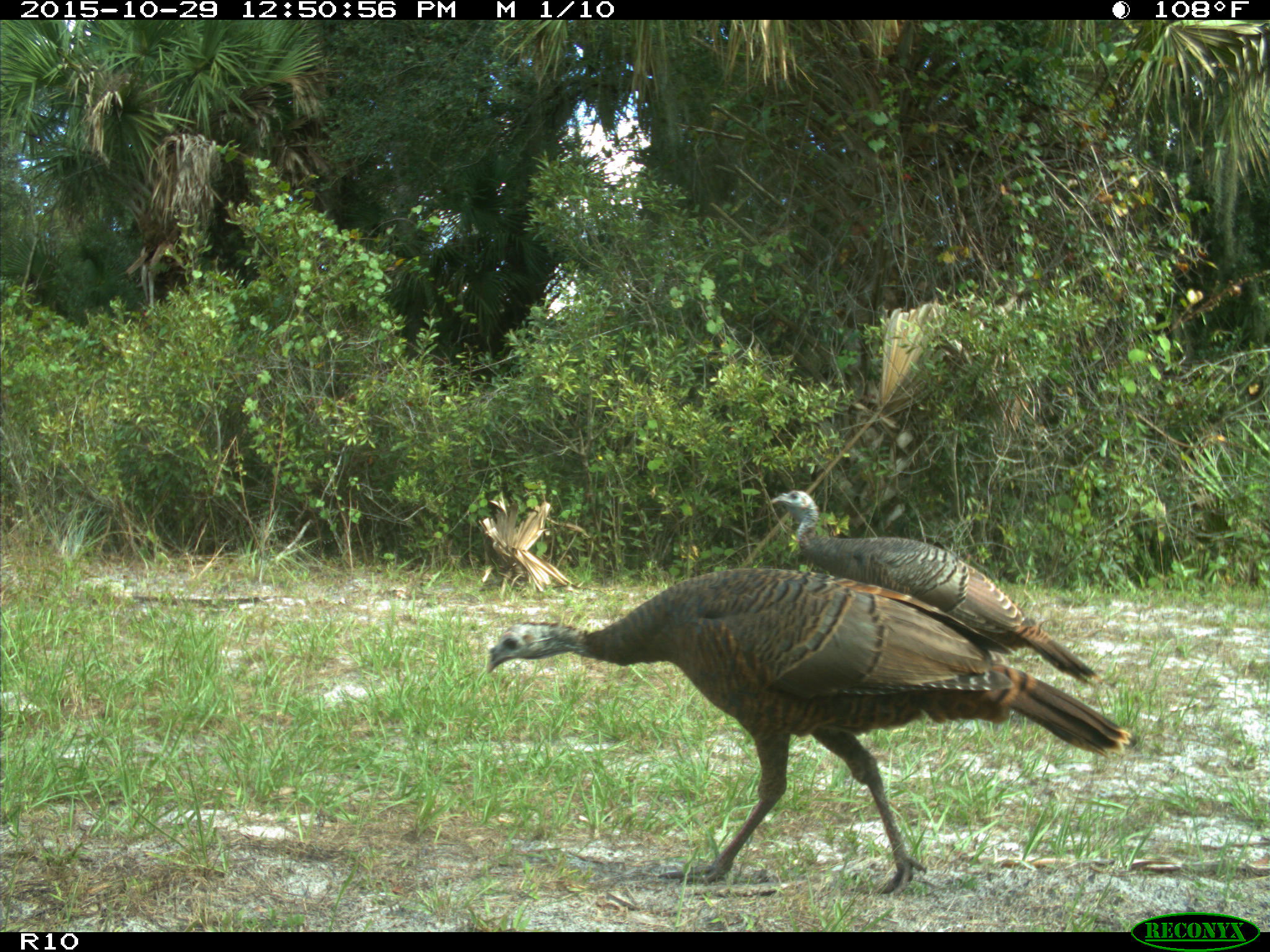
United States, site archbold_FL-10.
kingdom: Animalia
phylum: Chordata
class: Aves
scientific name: Aves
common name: birds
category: unidentified bird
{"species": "unidentified bird (birds) (Aves)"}